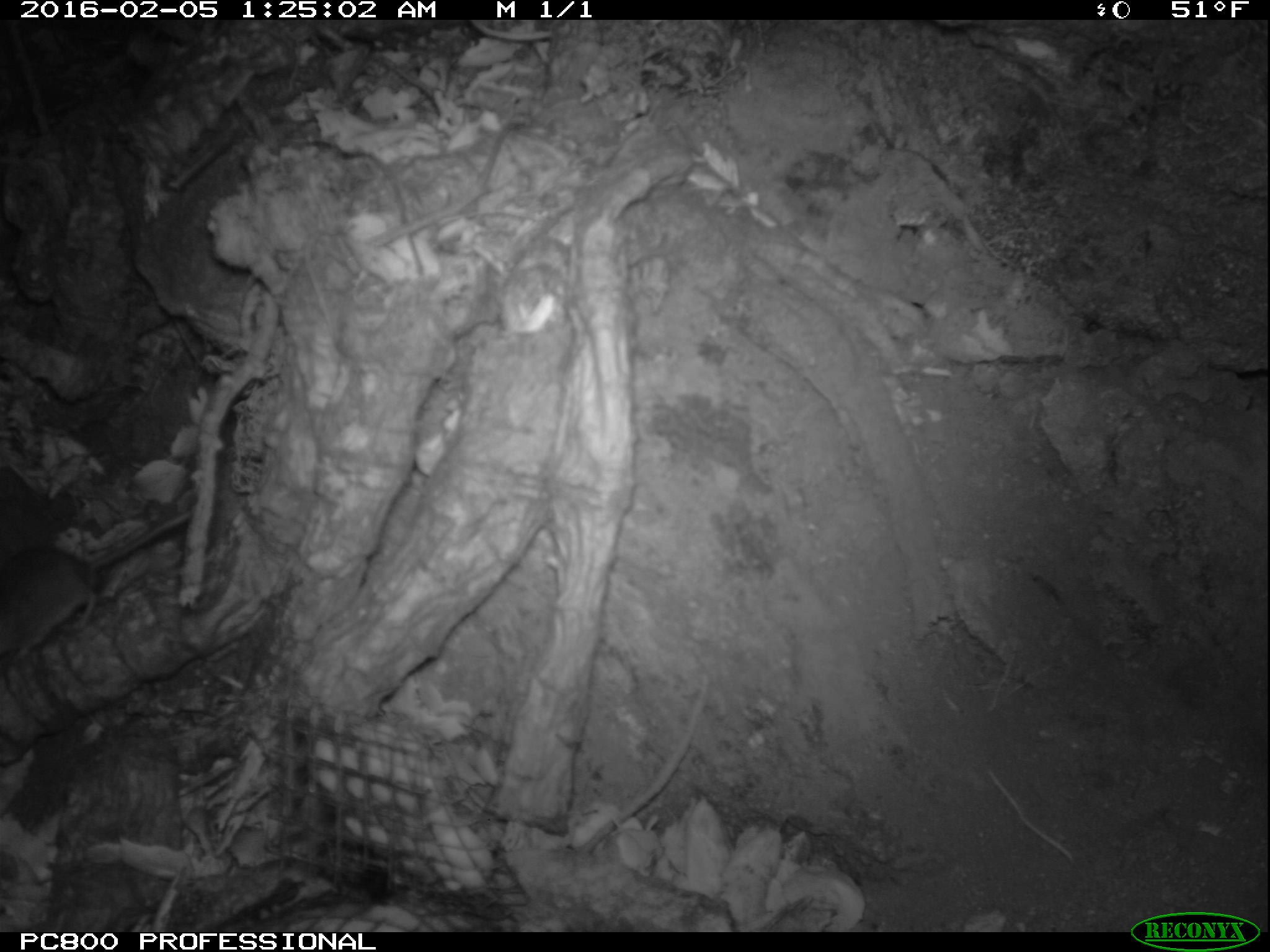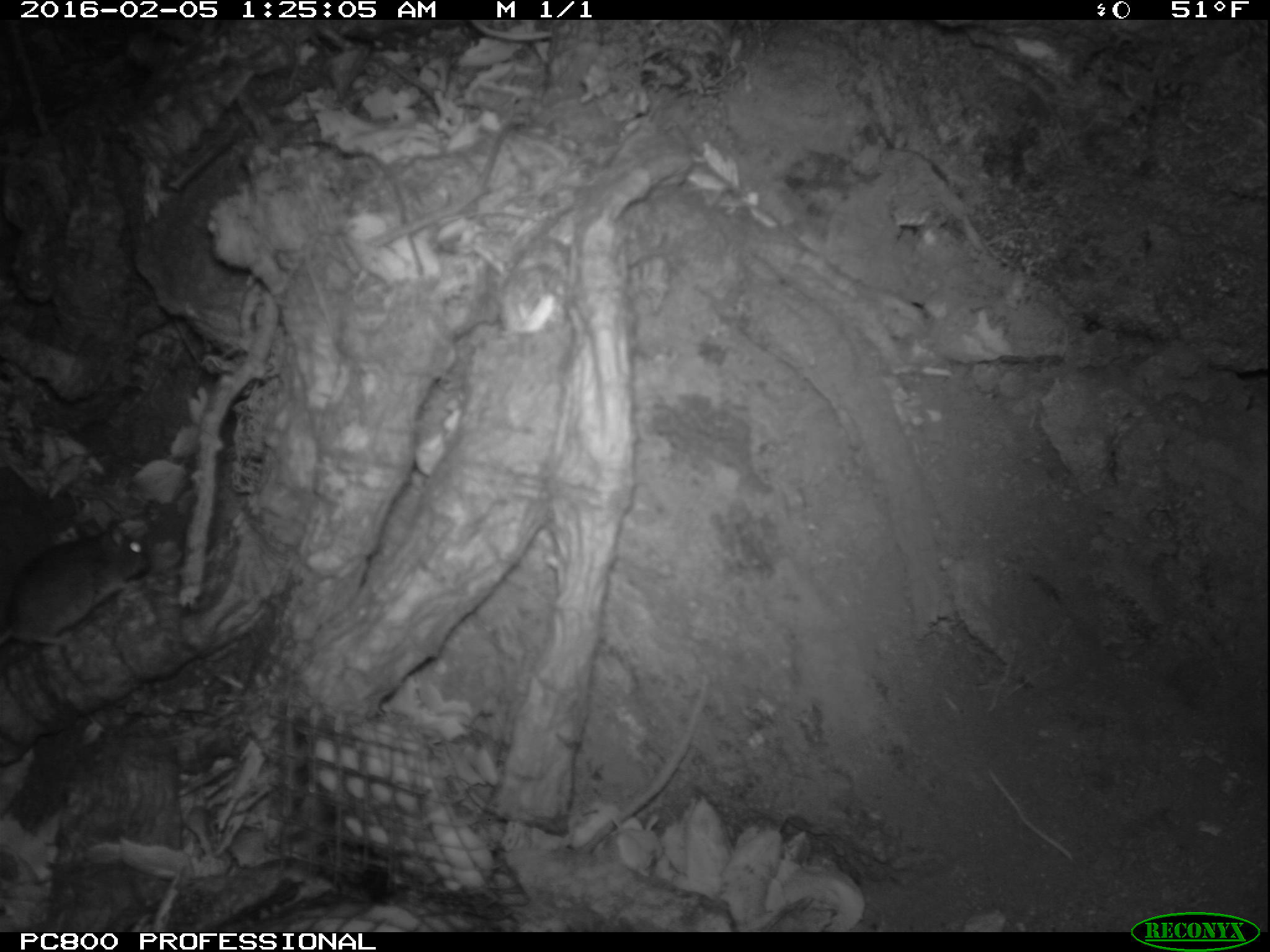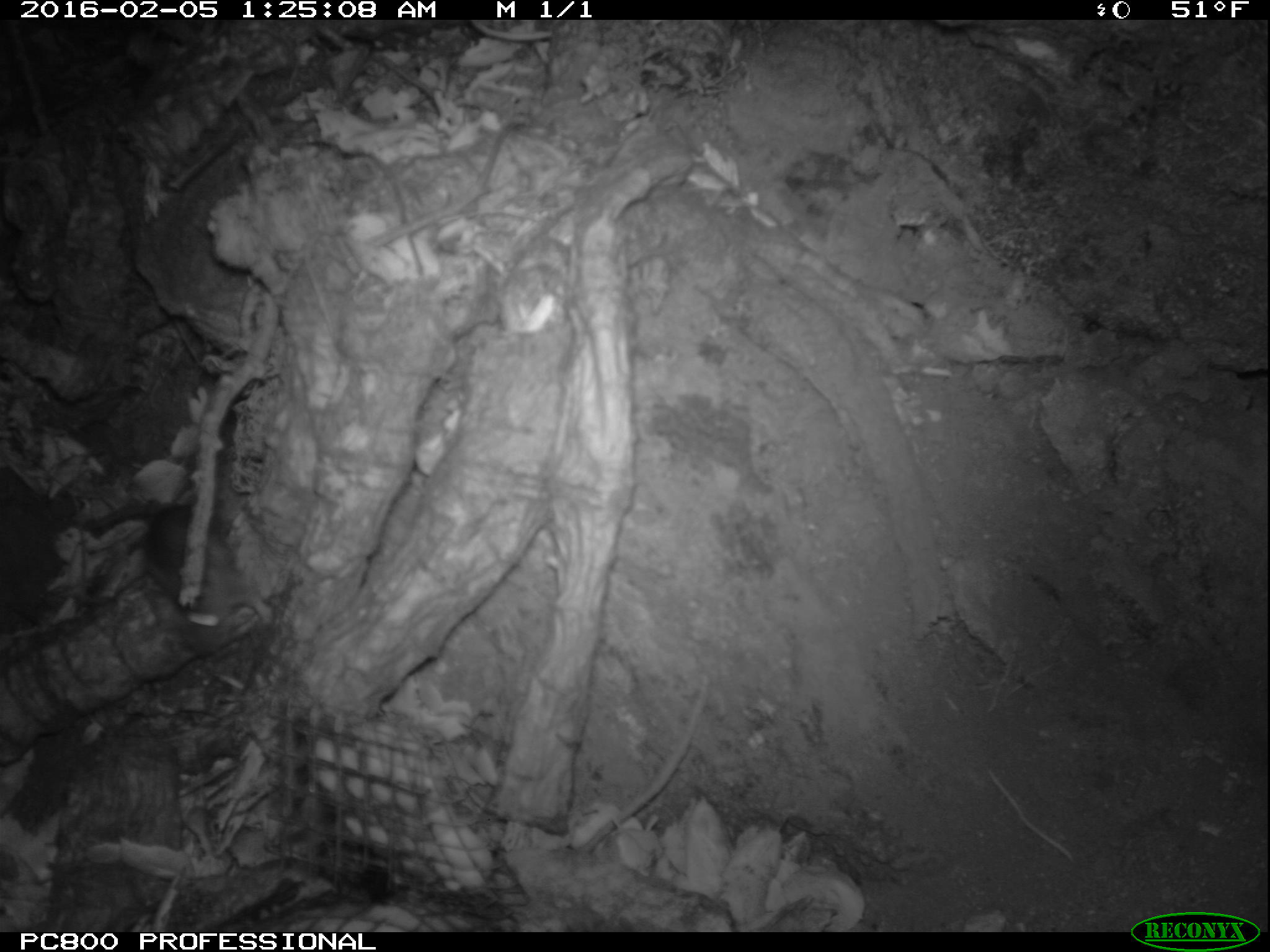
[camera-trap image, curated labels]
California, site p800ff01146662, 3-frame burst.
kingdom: Animalia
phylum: Chordata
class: Mammalia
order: Rodentia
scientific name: Rodentia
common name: rodent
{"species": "rodent (Rodentia)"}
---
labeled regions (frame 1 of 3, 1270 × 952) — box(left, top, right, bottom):
rodent: box(0, 509, 190, 659)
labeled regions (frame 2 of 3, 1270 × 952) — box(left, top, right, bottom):
rodent: box(0, 519, 151, 648)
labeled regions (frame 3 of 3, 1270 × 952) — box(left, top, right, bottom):
rodent: box(86, 493, 270, 645)